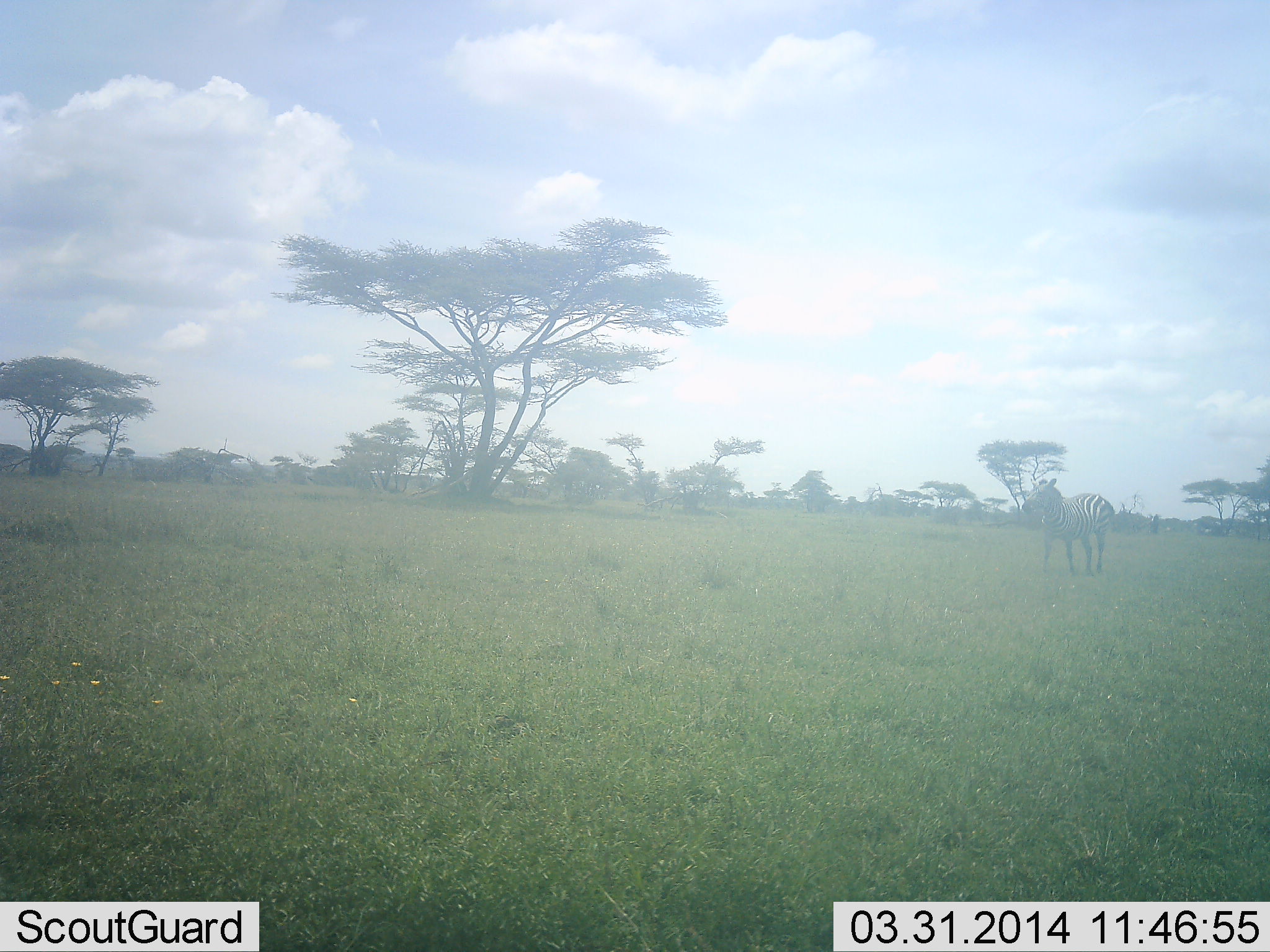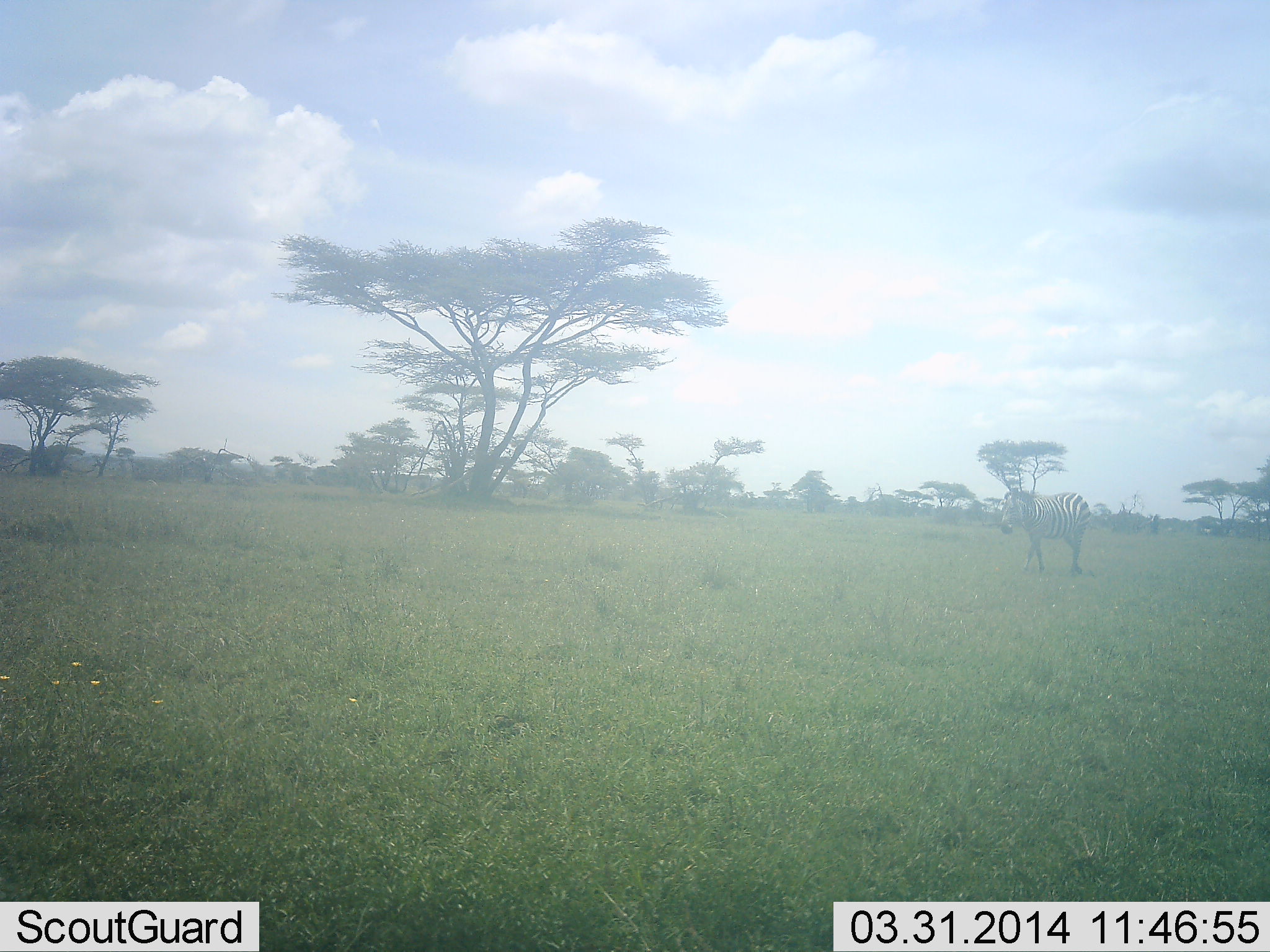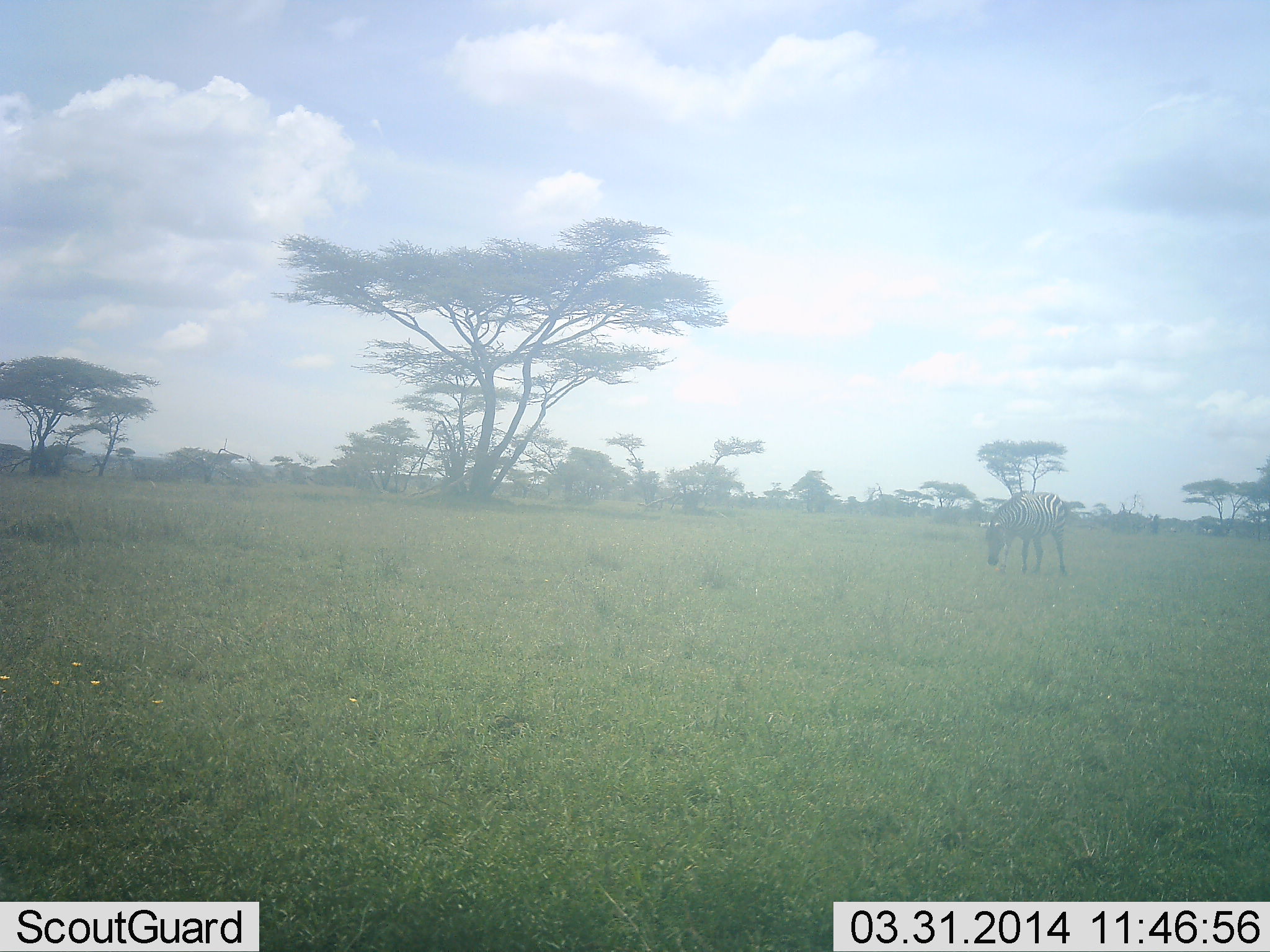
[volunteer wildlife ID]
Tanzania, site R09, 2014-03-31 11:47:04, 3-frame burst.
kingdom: Animalia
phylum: Chordata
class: Mammalia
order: Perissodactyla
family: Equidae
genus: Equus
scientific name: Equus quagga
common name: plains zebra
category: zebra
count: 1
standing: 9%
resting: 0%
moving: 82%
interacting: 0%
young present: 0%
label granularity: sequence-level